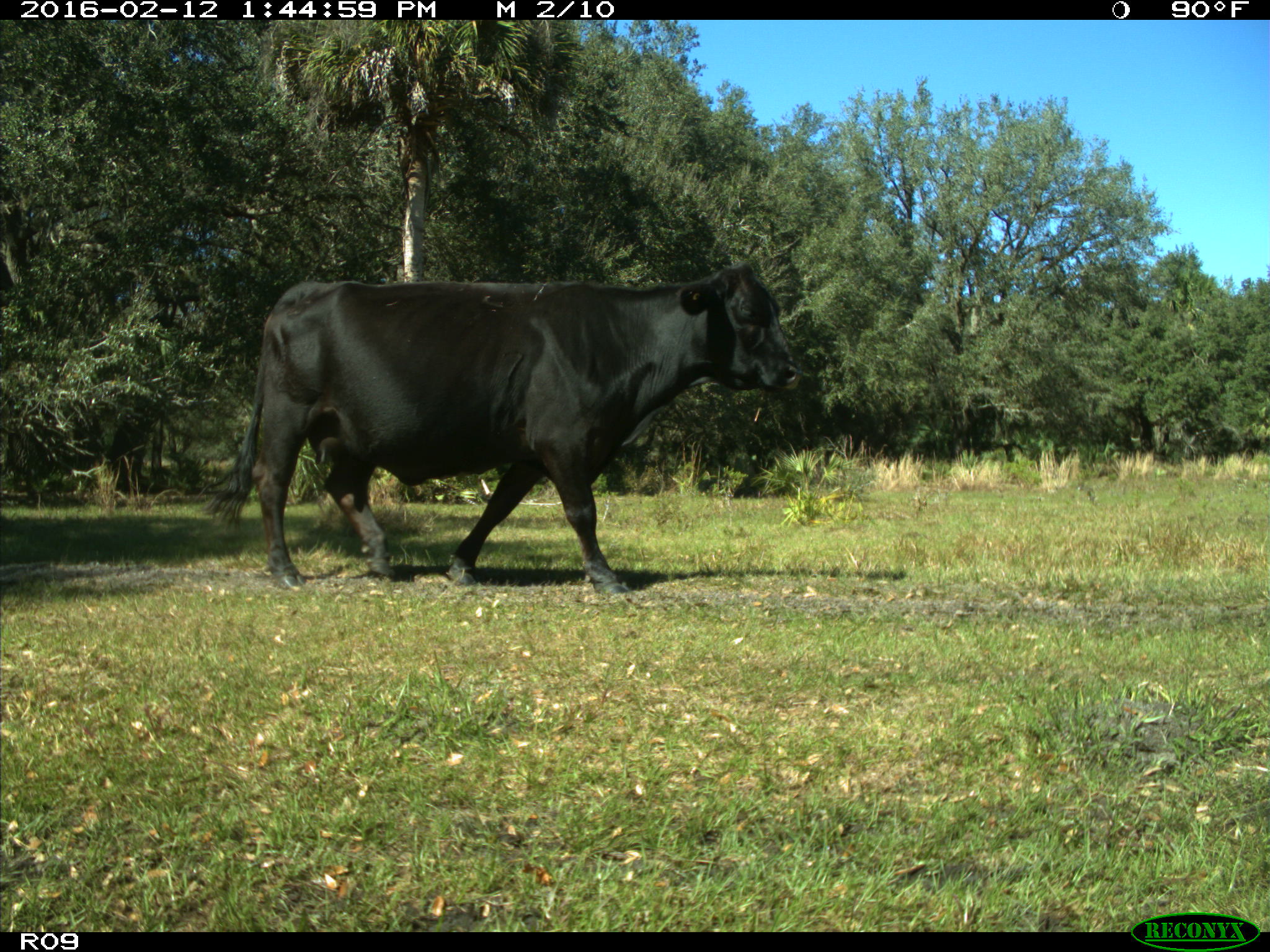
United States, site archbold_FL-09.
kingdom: Animalia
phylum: Chordata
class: Mammalia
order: Artiodactyla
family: Bovidae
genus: Bos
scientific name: Bos taurus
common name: domestic cow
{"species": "Bos taurus (domestic cow)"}